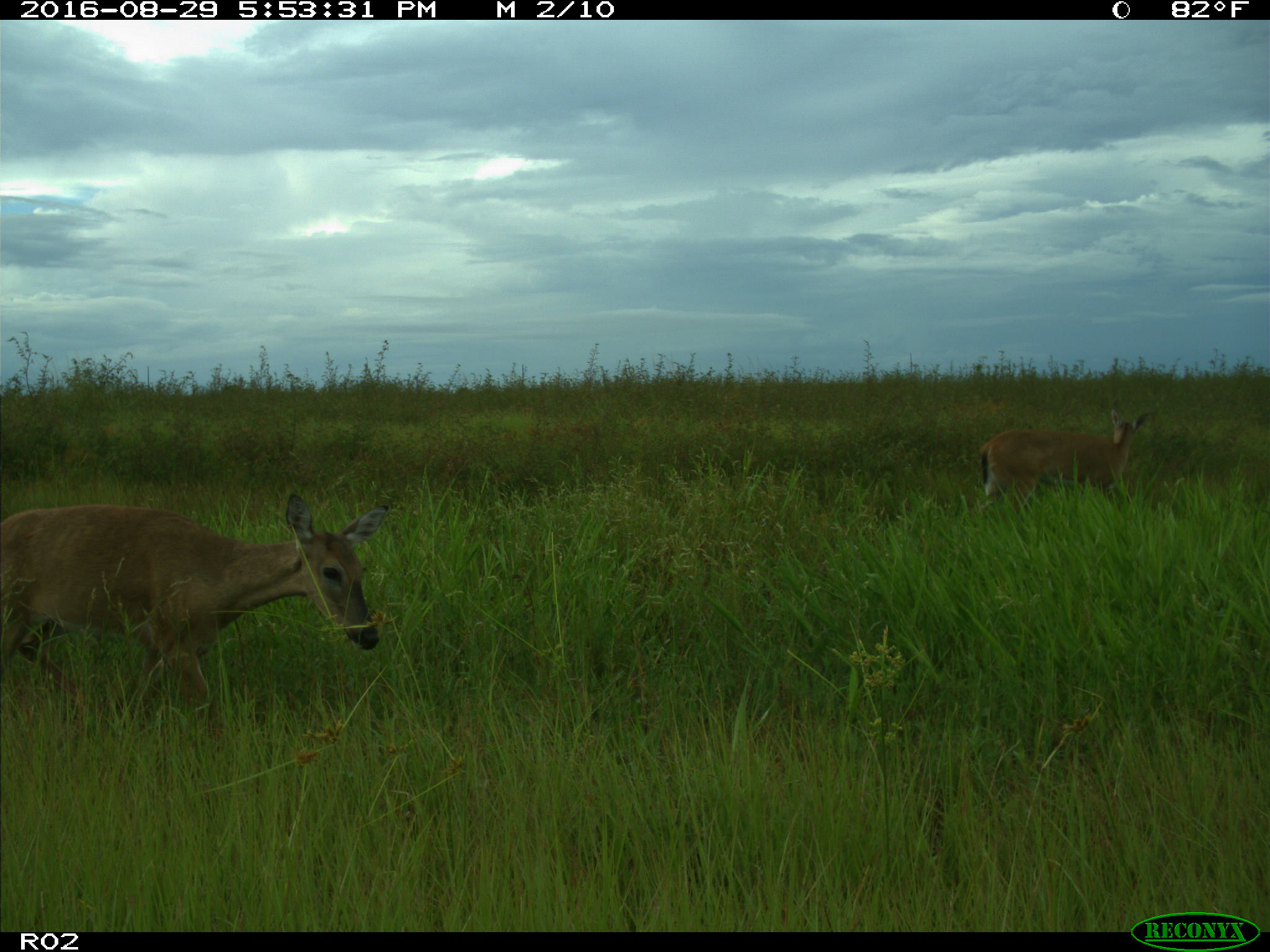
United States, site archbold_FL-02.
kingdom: Animalia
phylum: Chordata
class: Mammalia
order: Artiodactyla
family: Cervidae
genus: Odocoileus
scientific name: Odocoileus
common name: deer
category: unidentified deer